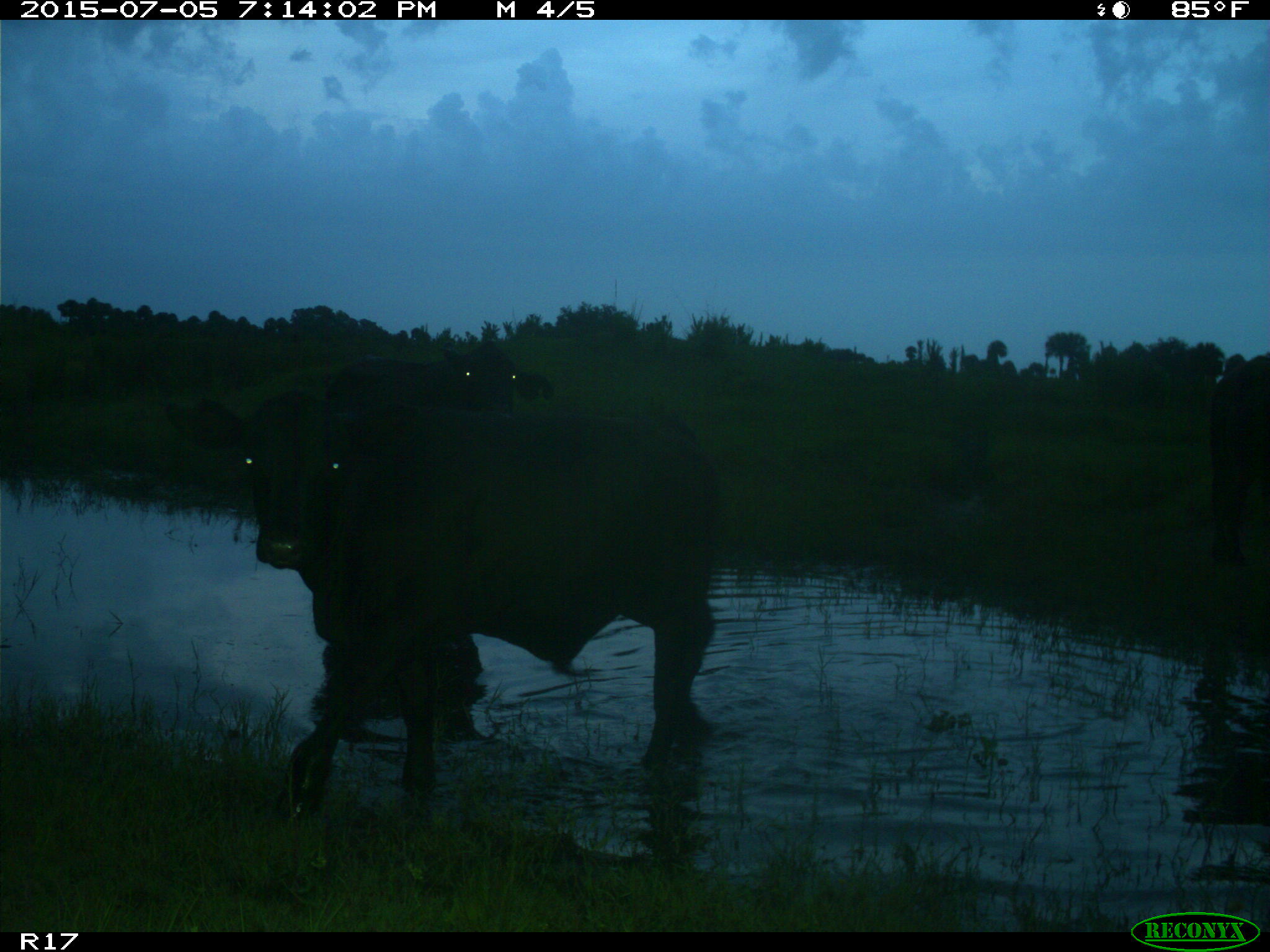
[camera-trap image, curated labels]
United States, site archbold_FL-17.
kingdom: Animalia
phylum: Chordata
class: Mammalia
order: Artiodactyla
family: Bovidae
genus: Bos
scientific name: Bos taurus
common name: domestic cow